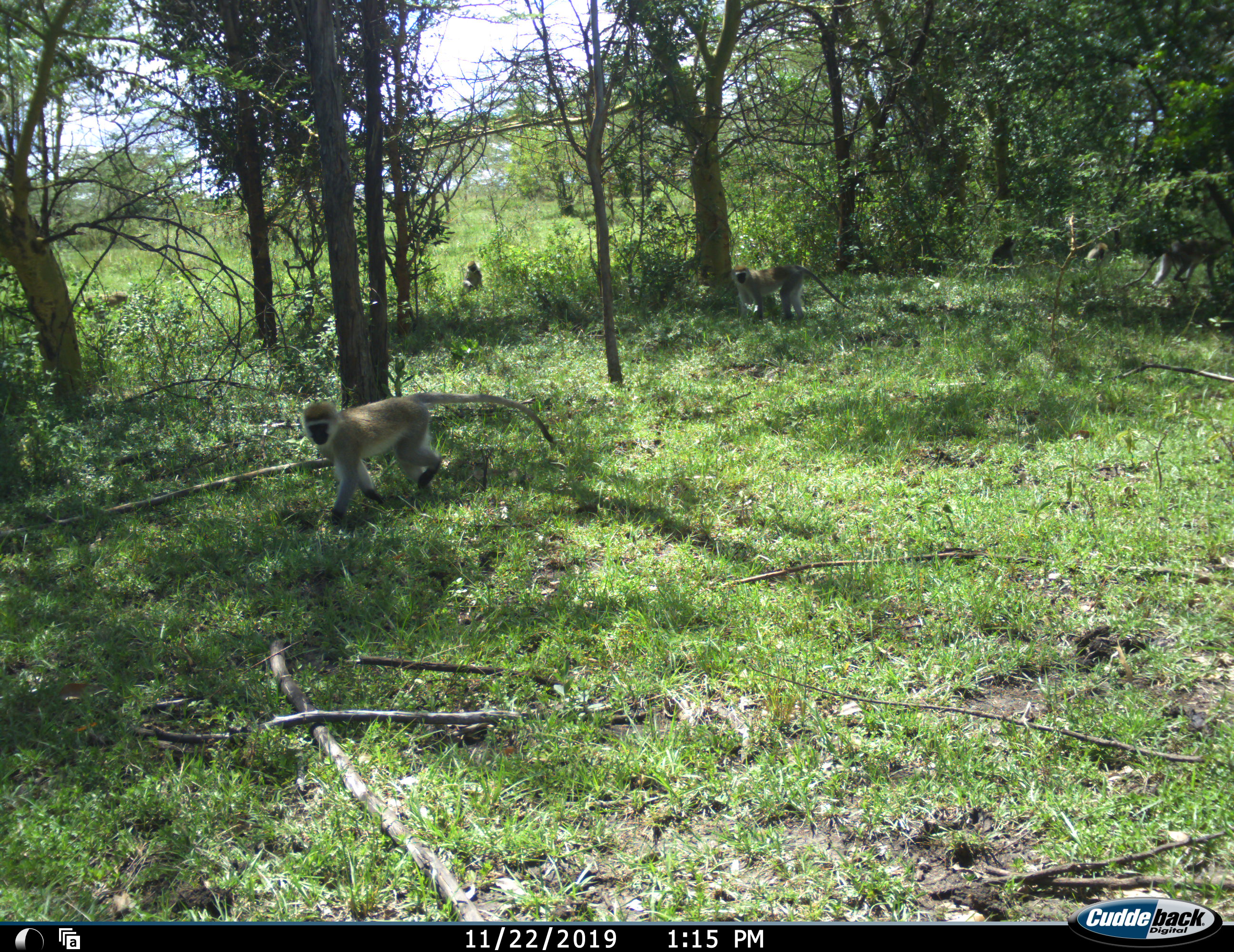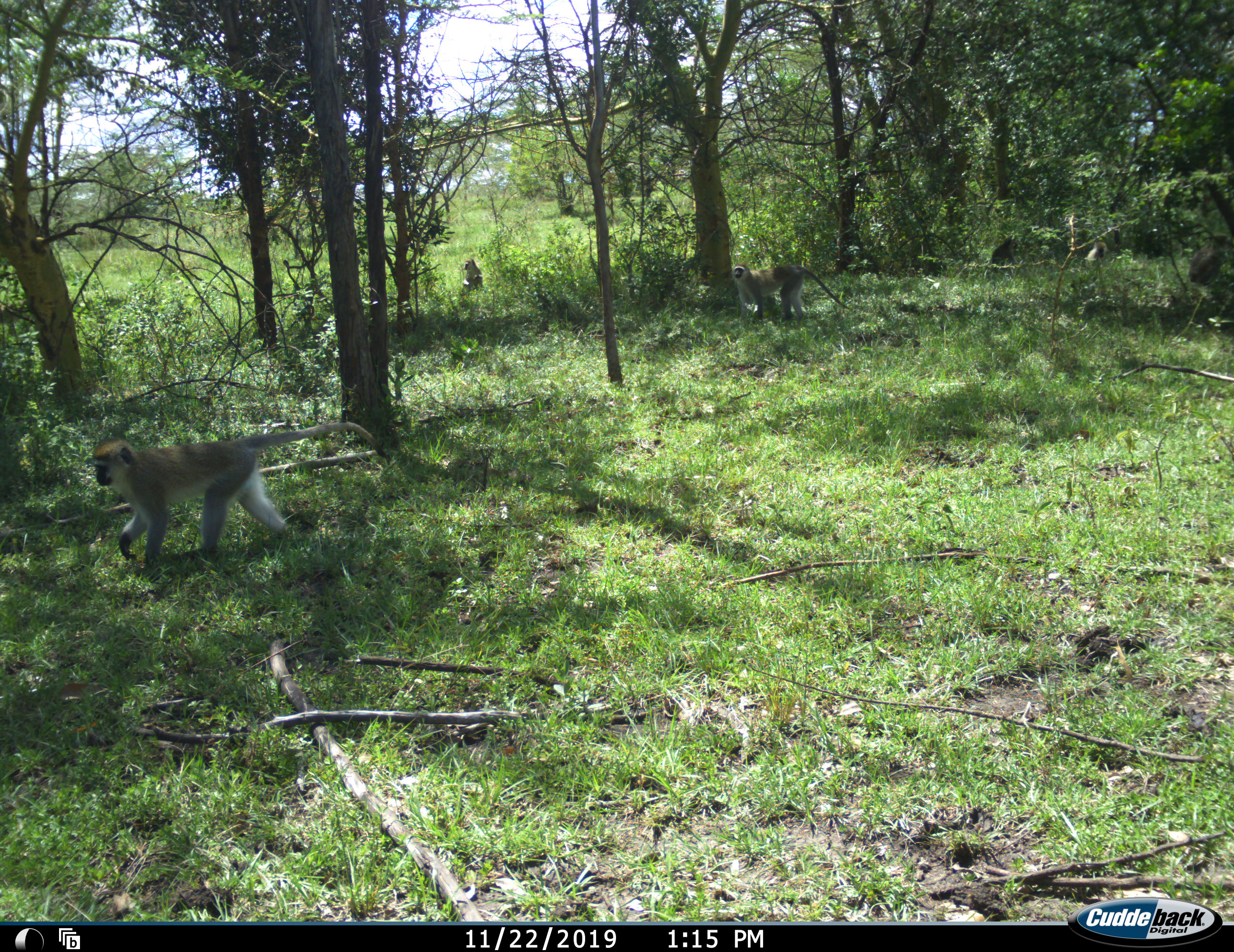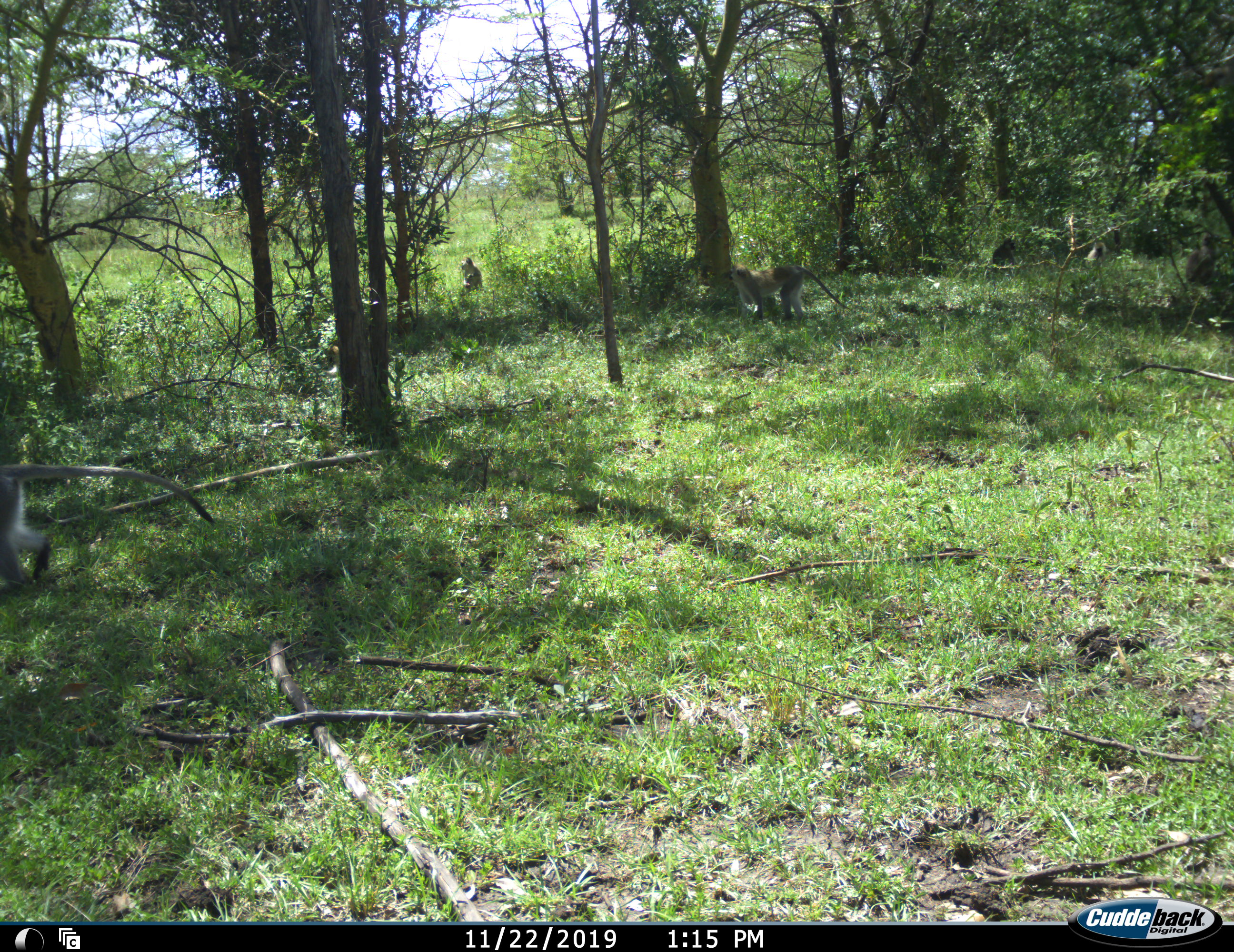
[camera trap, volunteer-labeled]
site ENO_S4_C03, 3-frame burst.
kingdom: Animalia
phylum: Chordata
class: Mammalia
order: Primates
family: Cercopithecidae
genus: Chlorocebus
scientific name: Chlorocebus pygerythrus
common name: vervet monkey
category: monkeyvervet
Monkeyvervet (vervet monkey) (Chlorocebus pygerythrus), count 5. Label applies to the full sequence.